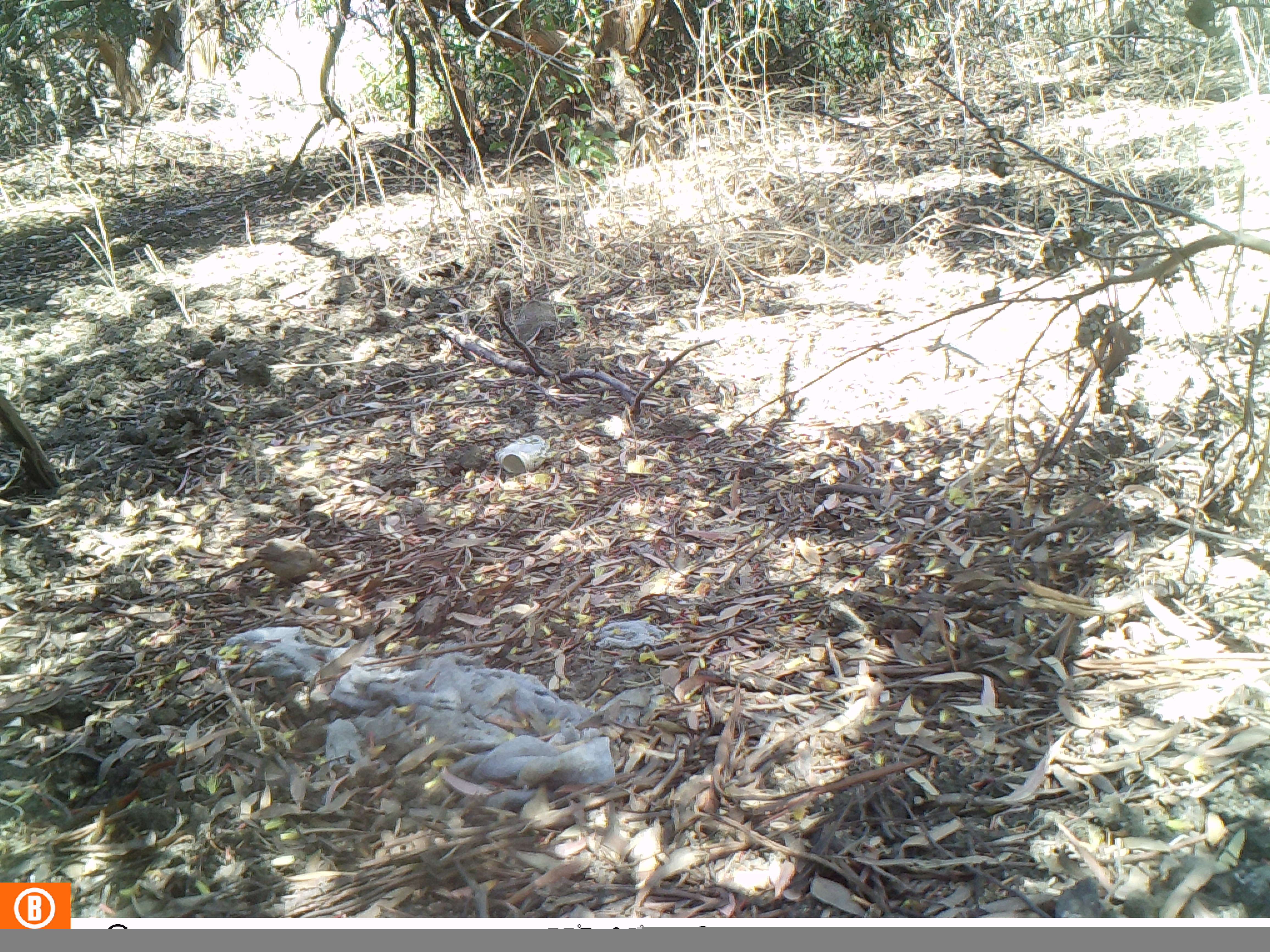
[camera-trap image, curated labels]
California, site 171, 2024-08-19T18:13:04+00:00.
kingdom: Animalia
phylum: Chordata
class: Aves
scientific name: Aves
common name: bird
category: unknown bird